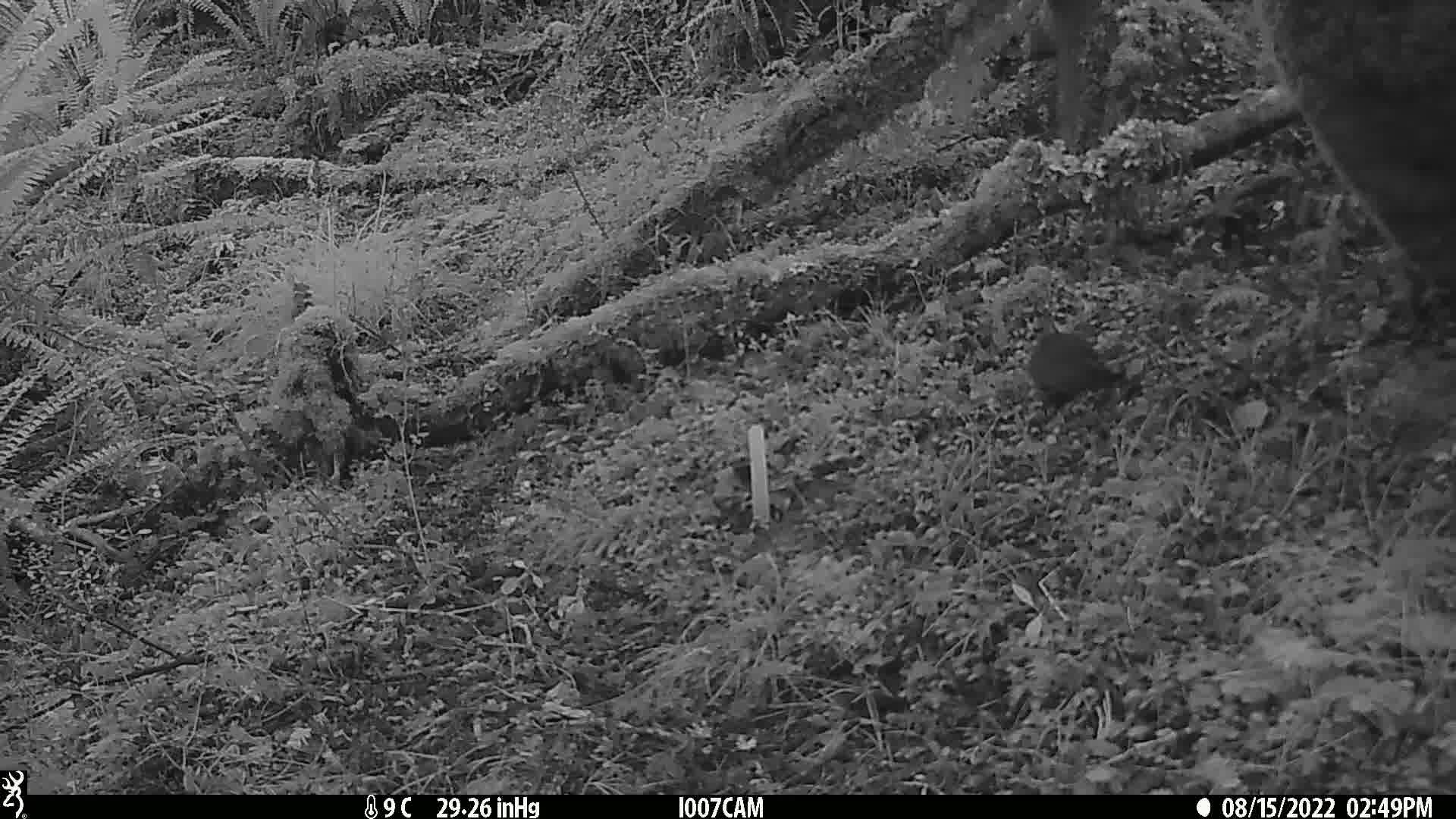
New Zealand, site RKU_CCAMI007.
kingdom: Animalia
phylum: Chordata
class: Mammalia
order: Rodentia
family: Muridae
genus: Rattus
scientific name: Rattus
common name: rat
Rat (Rattus).